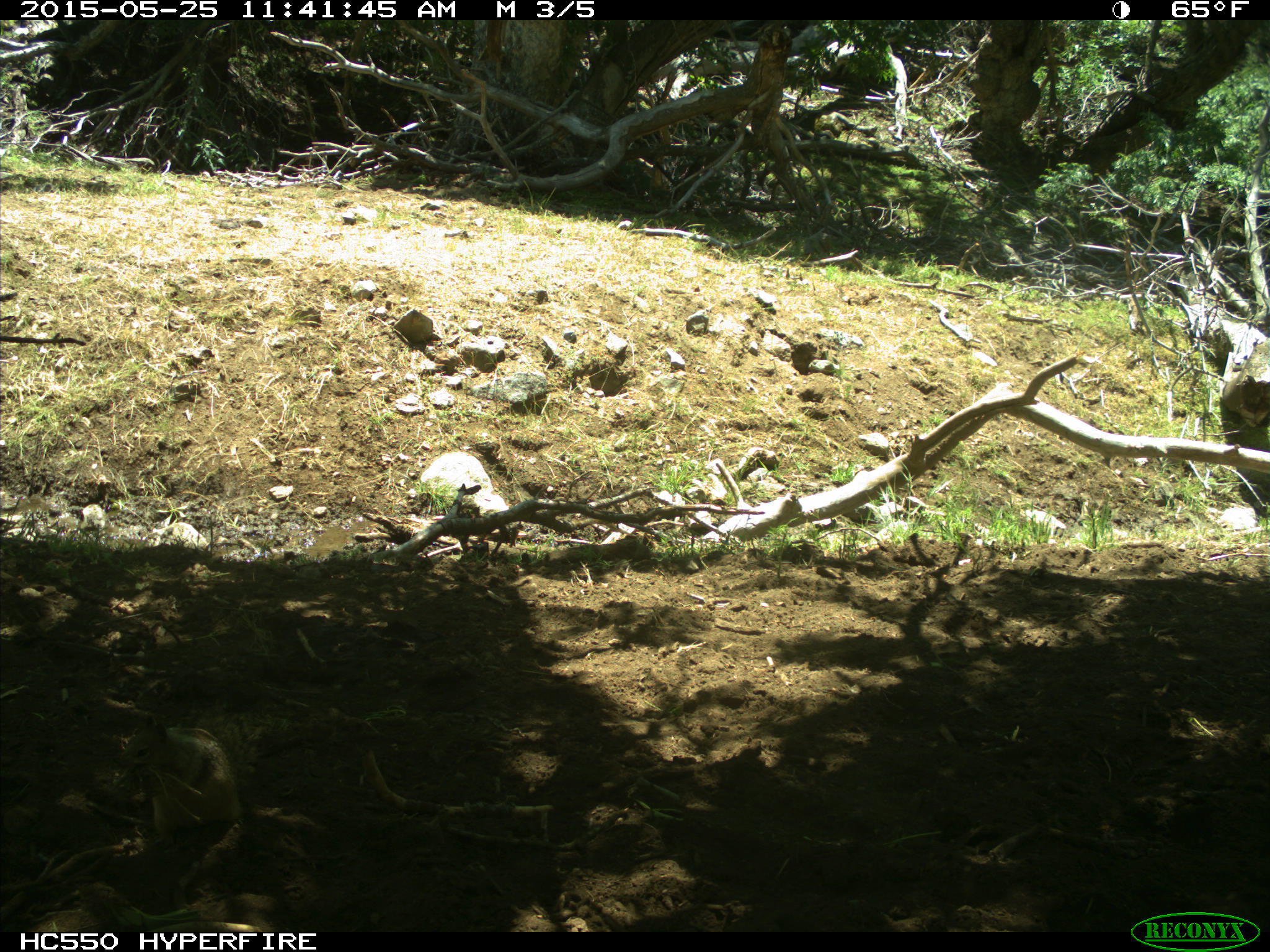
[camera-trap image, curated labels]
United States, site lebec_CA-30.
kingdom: Animalia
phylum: Chordata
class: Mammalia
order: Rodentia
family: Sciuridae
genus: Otospermophilus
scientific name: Otospermophilus beecheyi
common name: california ground squirrel